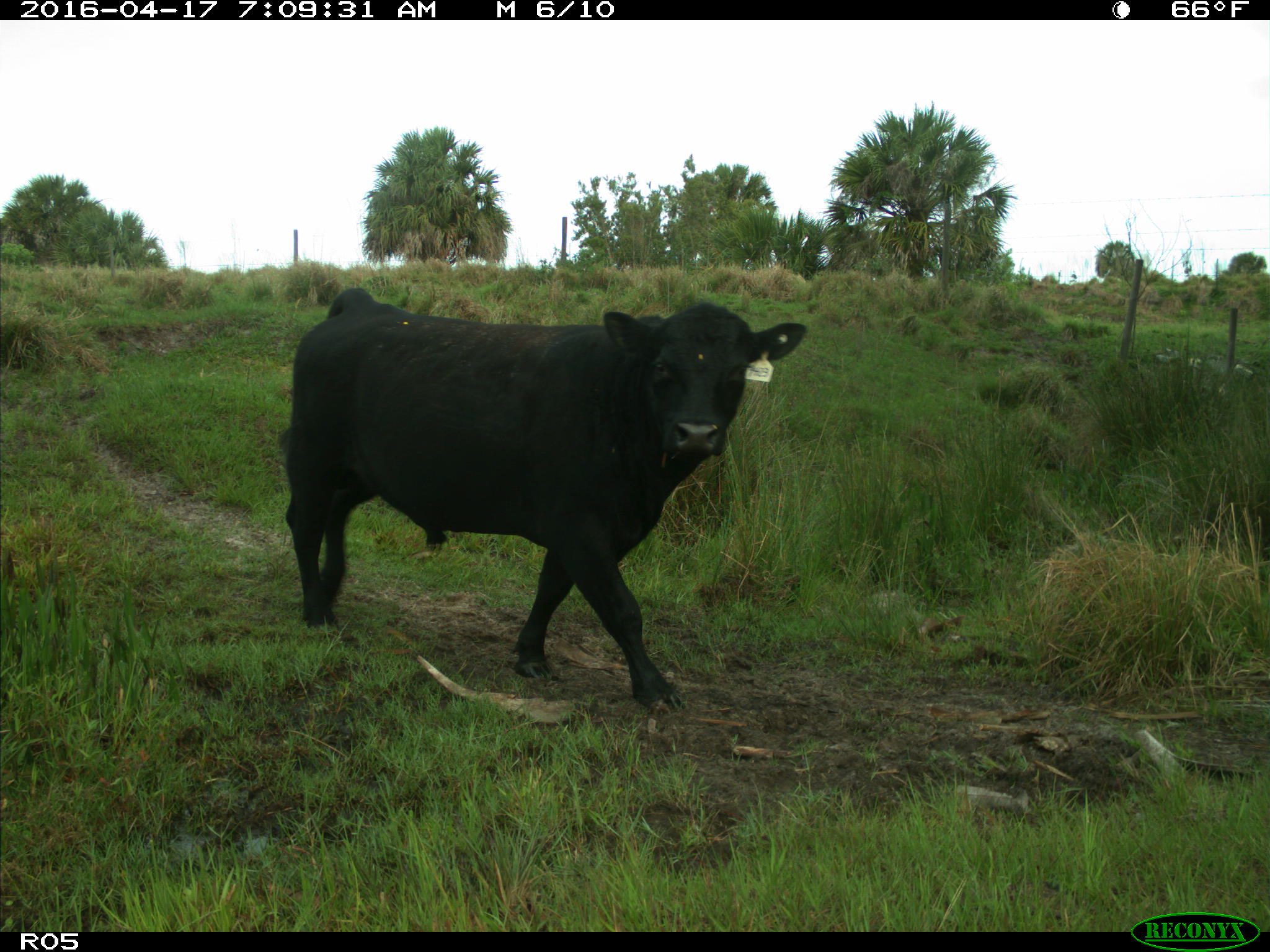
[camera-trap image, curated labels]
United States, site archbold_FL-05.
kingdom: Animalia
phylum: Chordata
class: Mammalia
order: Artiodactyla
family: Bovidae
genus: Bos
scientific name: Bos taurus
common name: domestic cow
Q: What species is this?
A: Bos taurus (domestic cow).